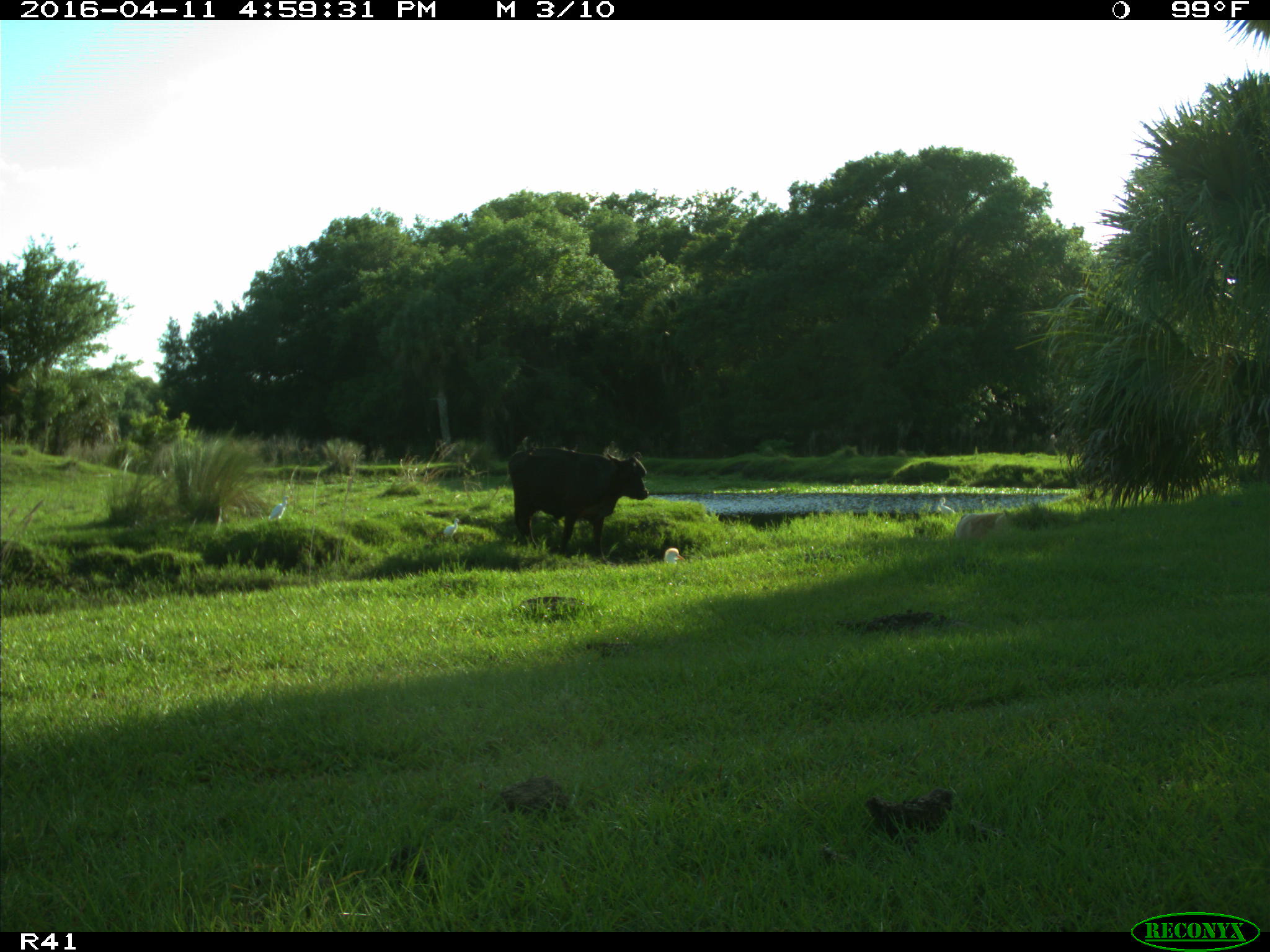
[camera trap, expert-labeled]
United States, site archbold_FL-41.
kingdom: Animalia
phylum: Chordata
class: Mammalia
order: Artiodactyla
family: Bovidae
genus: Bos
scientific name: Bos taurus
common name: domestic cow